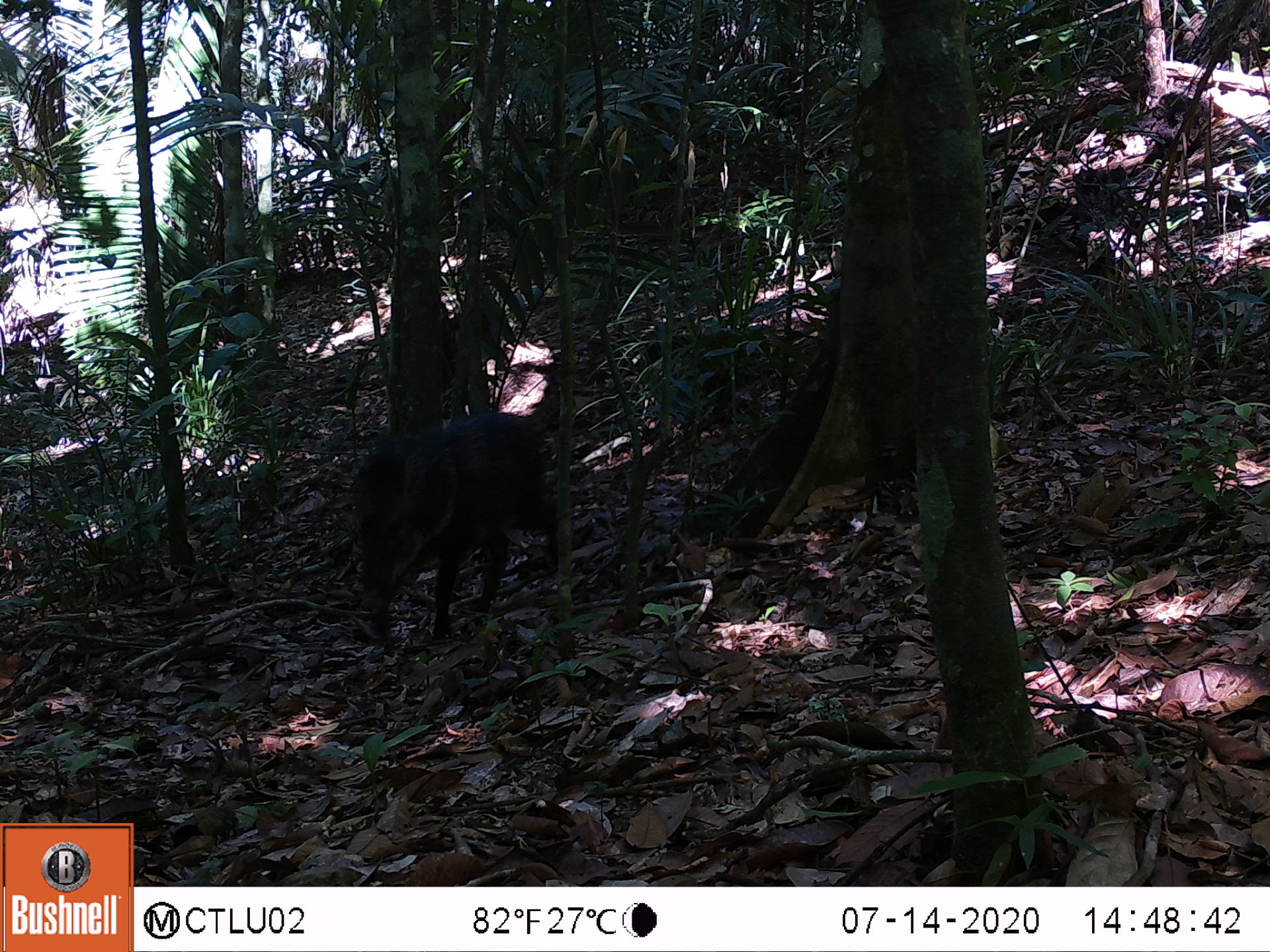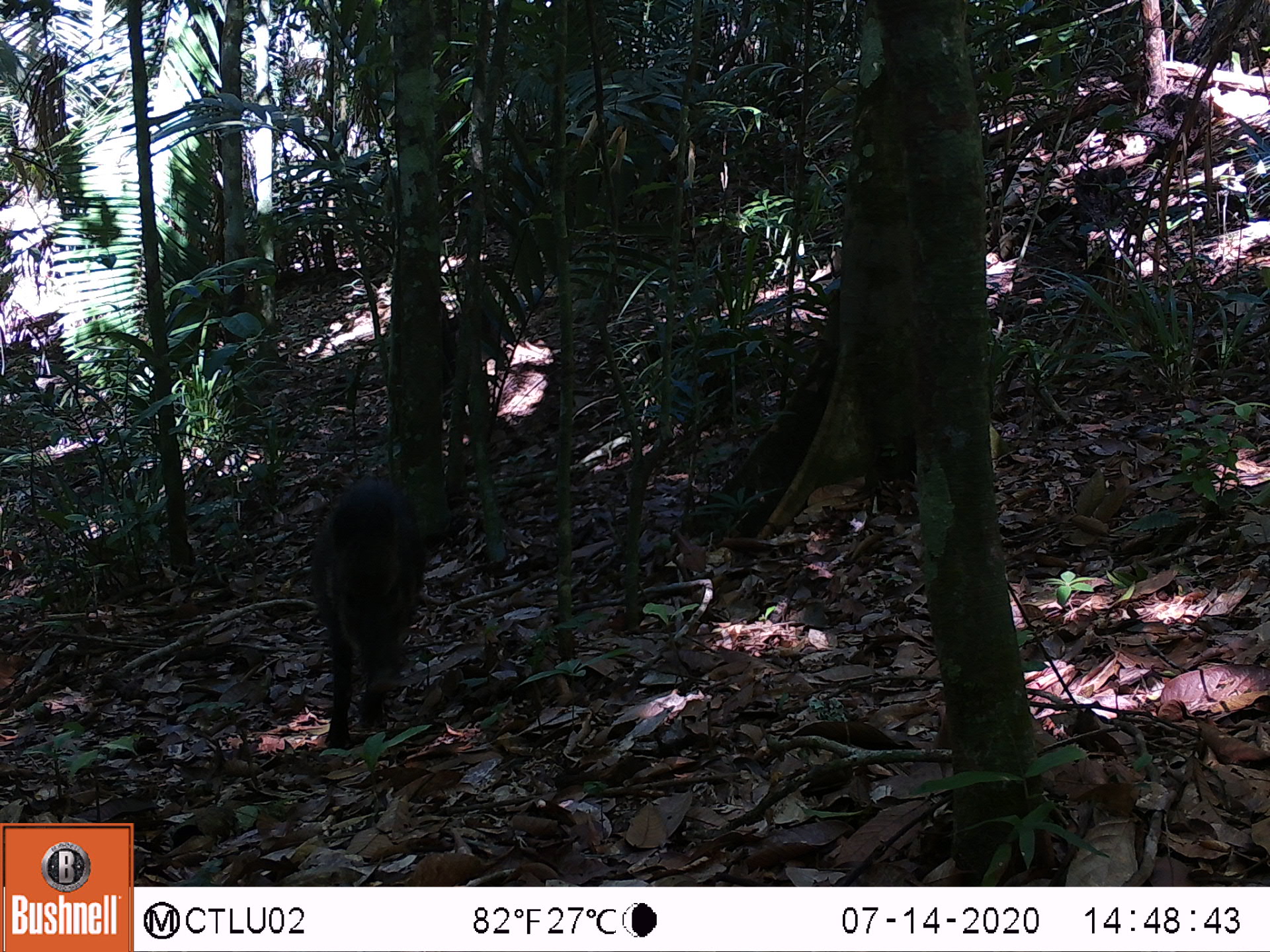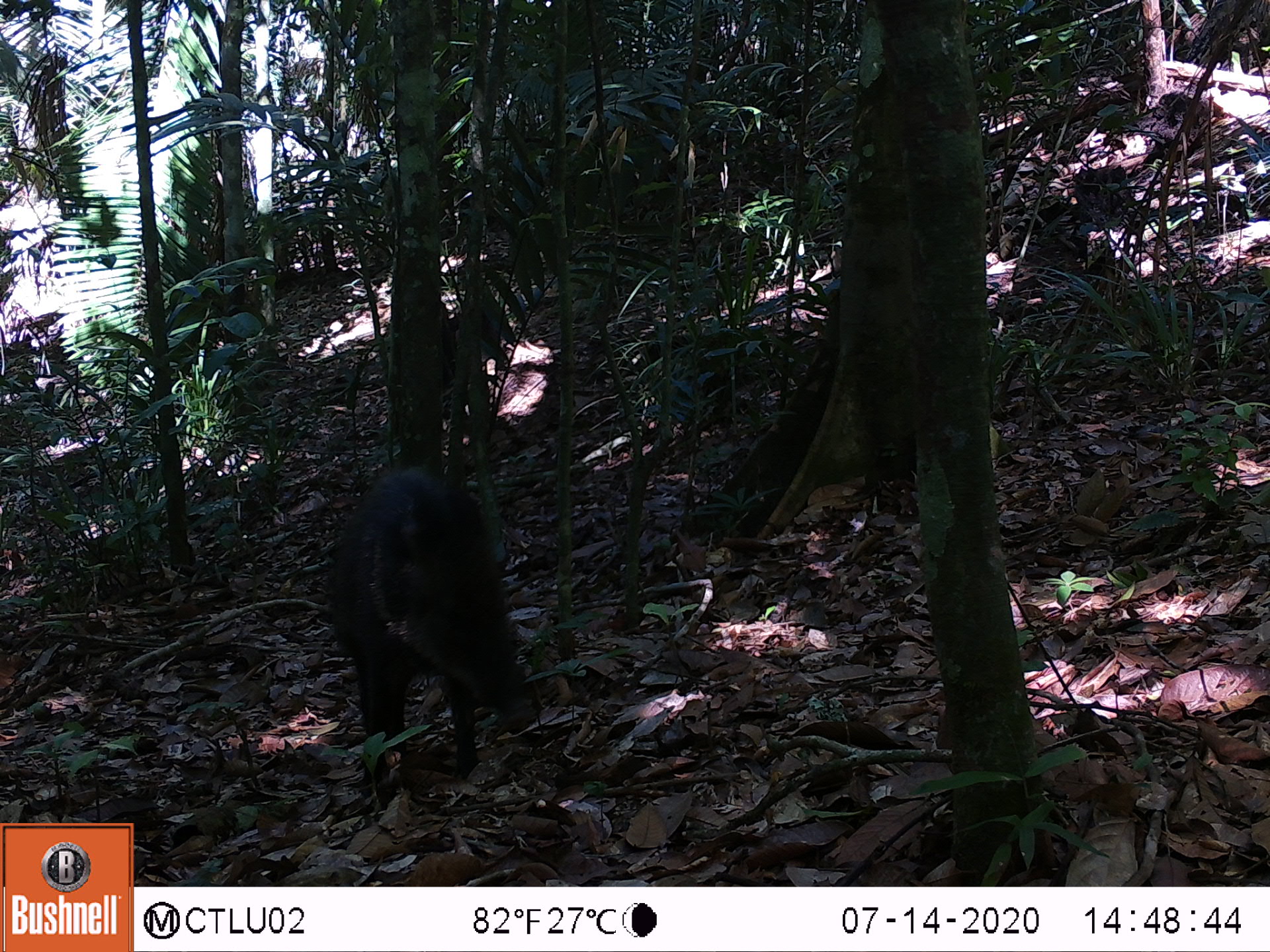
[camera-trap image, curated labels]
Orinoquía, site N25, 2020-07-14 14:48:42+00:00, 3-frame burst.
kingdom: Animalia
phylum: Chordata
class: Mammalia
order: Artiodactyla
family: Tayassuidae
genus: Pecari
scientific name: Pecari tajacu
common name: collared peccary